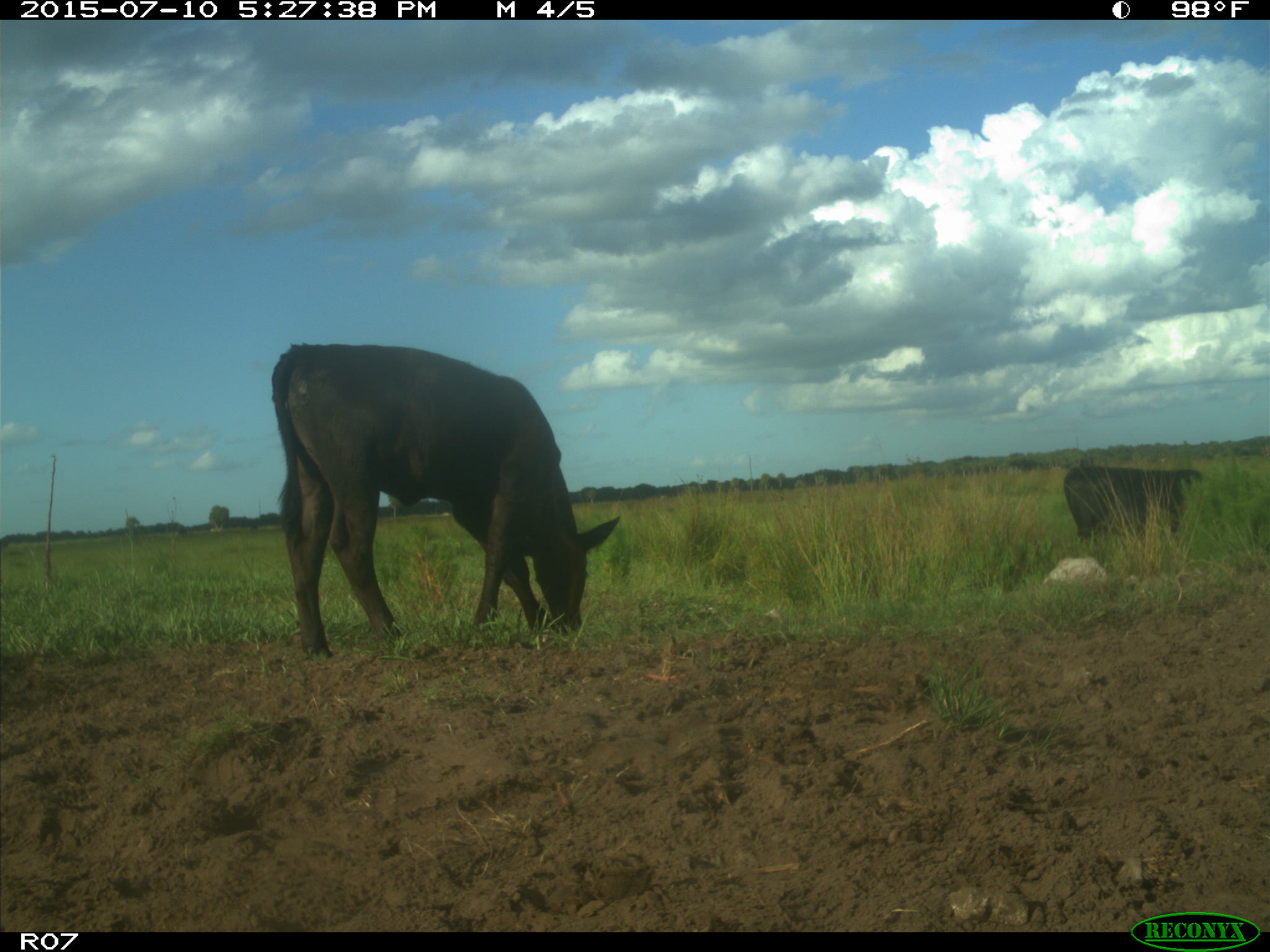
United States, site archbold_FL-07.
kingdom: Animalia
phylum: Chordata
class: Mammalia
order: Artiodactyla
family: Bovidae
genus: Bos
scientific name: Bos taurus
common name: domestic cow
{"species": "Bos taurus (domestic cow)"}